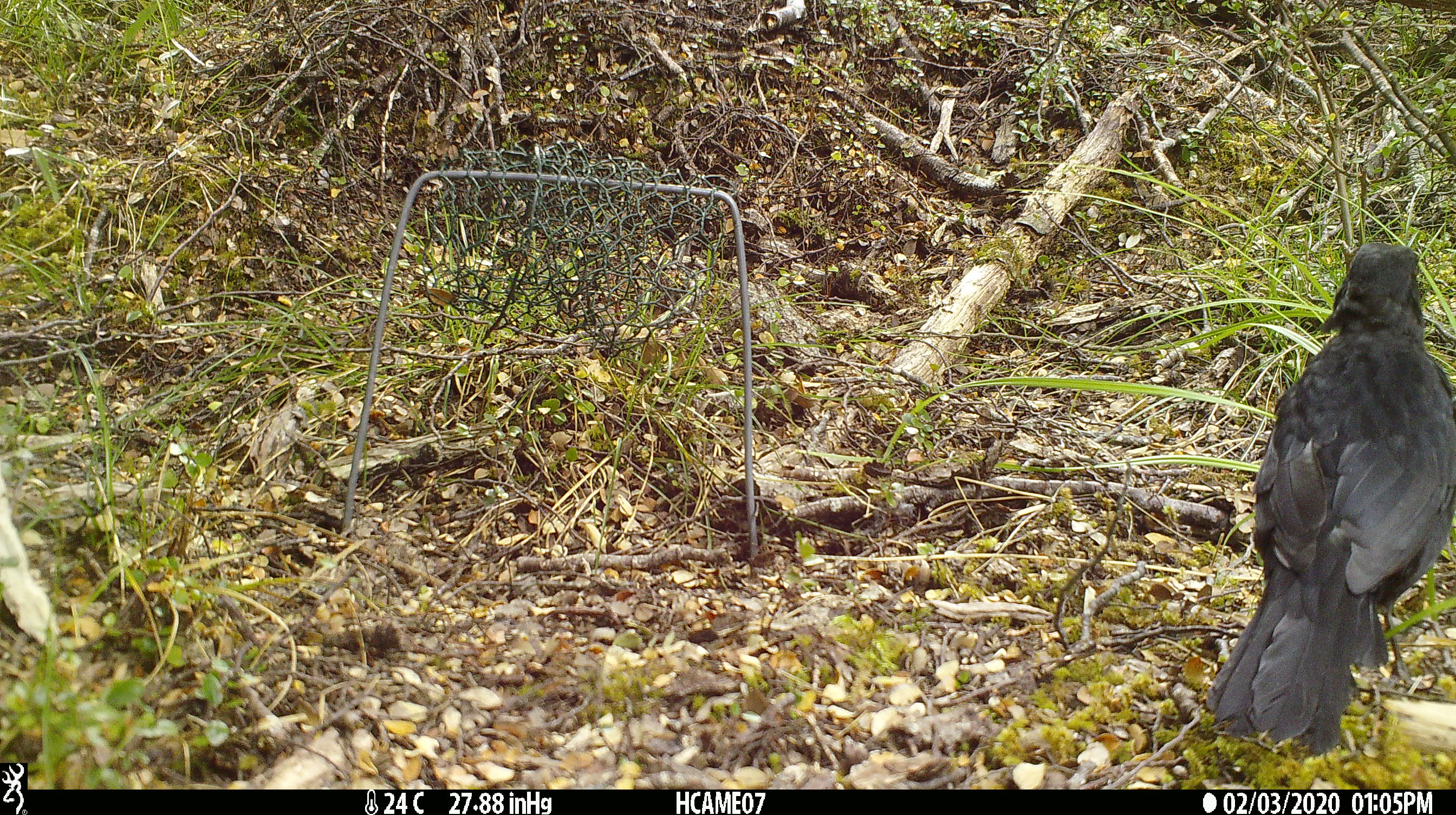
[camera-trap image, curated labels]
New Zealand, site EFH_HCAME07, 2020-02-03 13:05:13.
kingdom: Animalia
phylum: Chordata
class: Aves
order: Passeriformes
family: Turdidae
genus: Turdus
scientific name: Turdus merula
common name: eurasian blackbird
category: blackbird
Blackbird (eurasian blackbird) (Turdus merula).